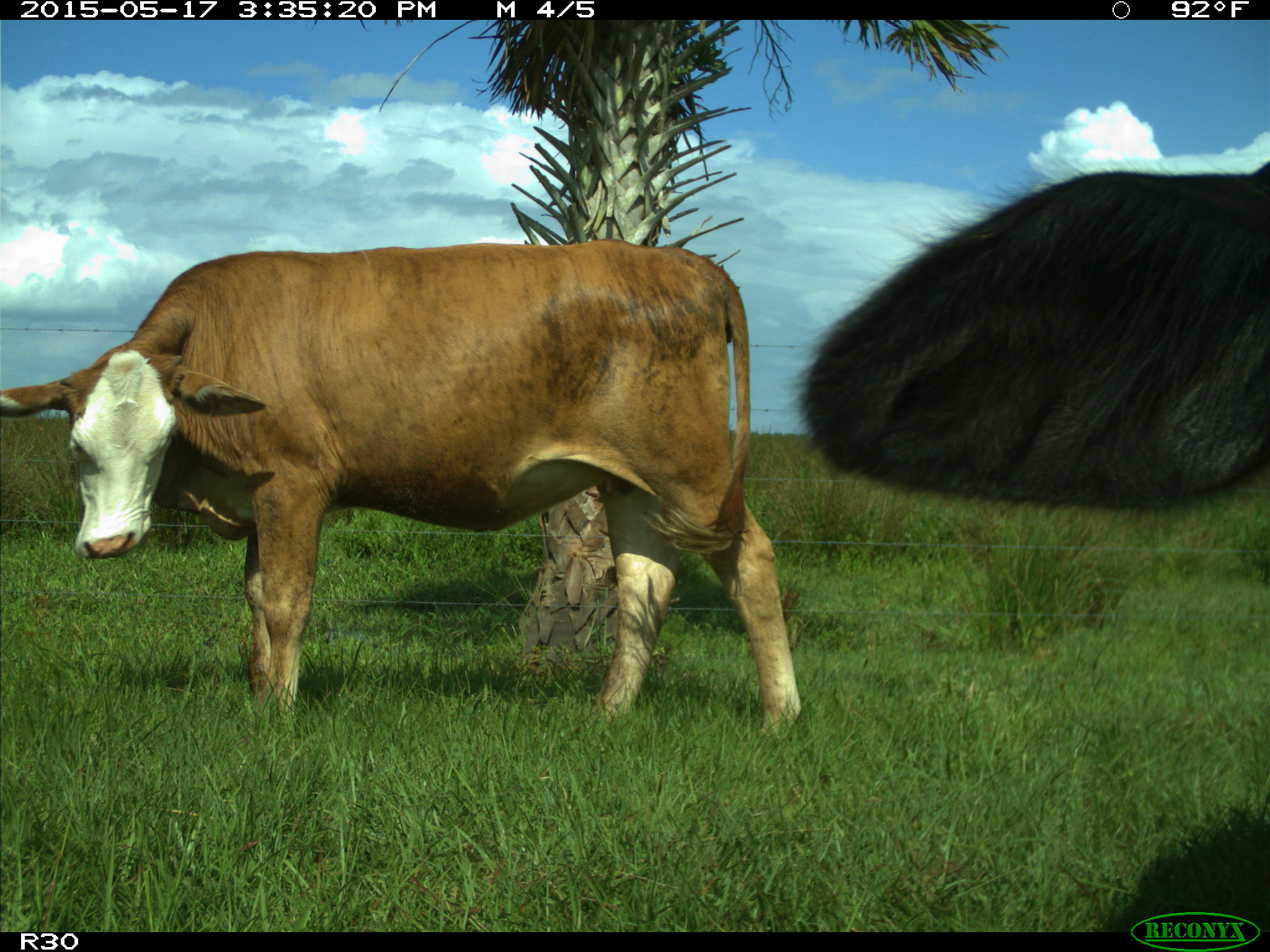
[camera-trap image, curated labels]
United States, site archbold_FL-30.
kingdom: Animalia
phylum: Chordata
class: Mammalia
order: Artiodactyla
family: Bovidae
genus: Bos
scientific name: Bos taurus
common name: domestic cow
Bos taurus (domestic cow).